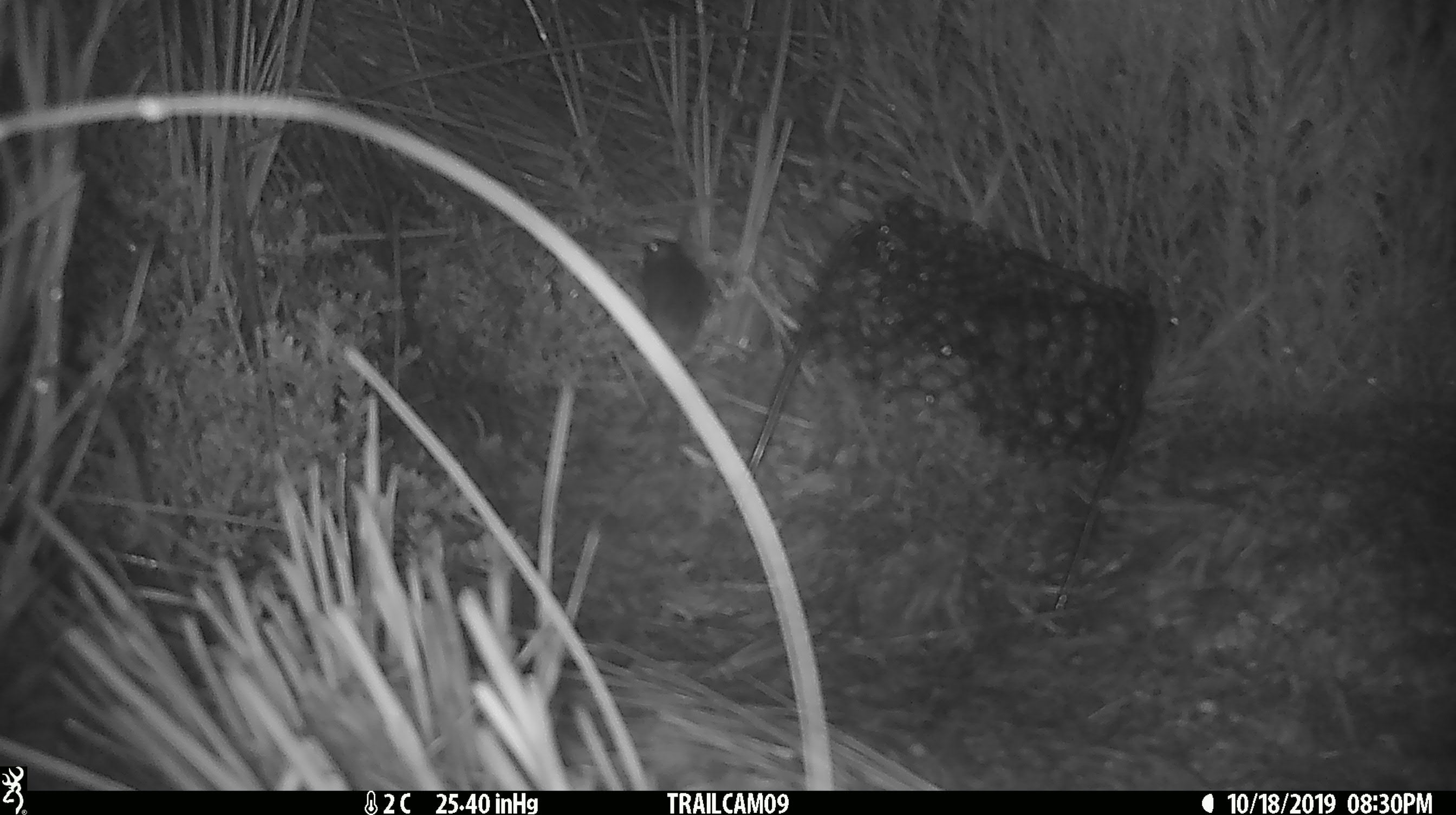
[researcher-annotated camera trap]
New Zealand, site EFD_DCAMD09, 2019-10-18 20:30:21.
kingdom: Animalia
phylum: Chordata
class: Mammalia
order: Rodentia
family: Muridae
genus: Mus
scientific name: Mus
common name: mouse